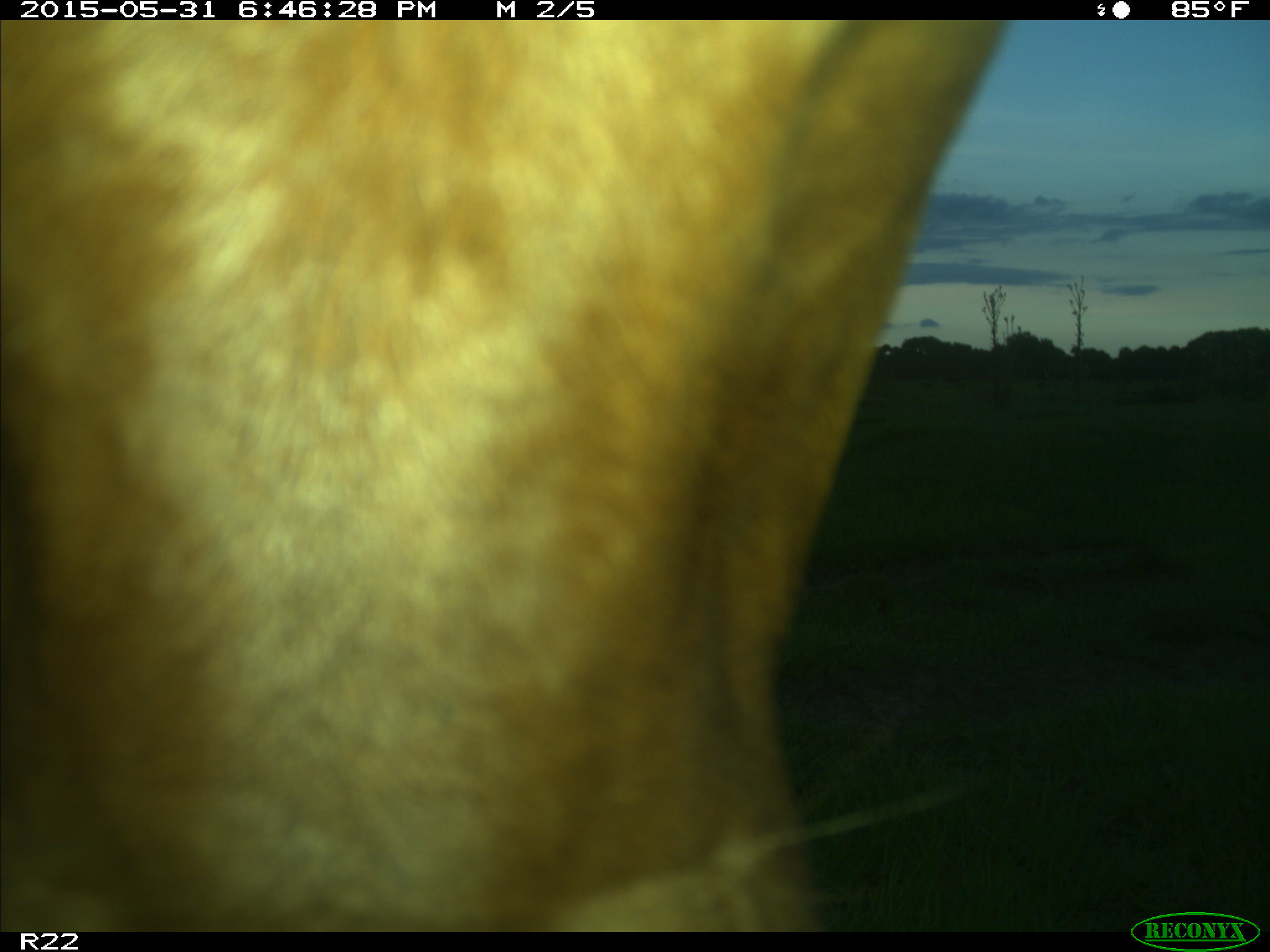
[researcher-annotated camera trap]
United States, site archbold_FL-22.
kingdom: Animalia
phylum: Chordata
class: Mammalia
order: Artiodactyla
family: Bovidae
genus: Bos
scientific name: Bos taurus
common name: domestic cow